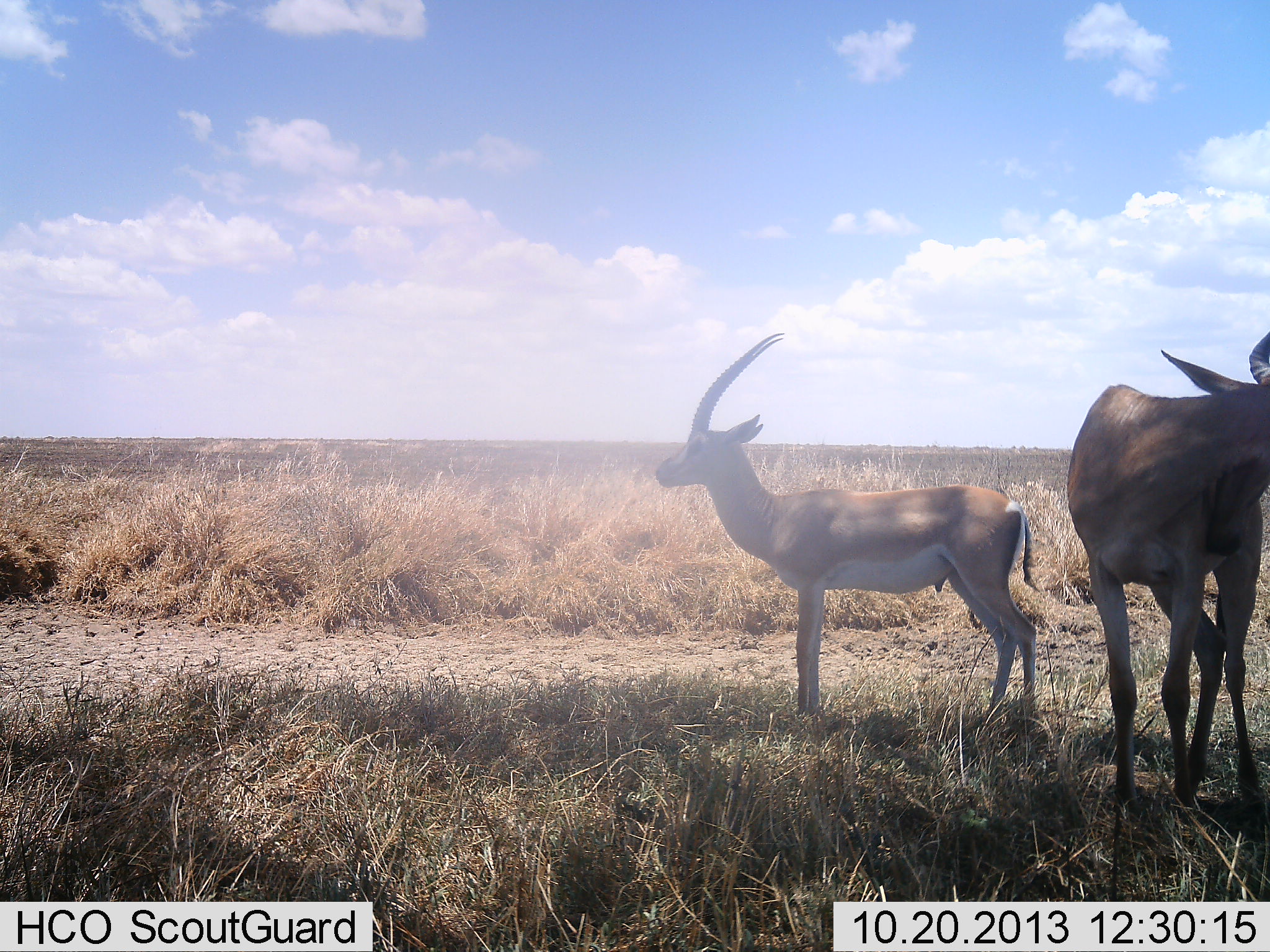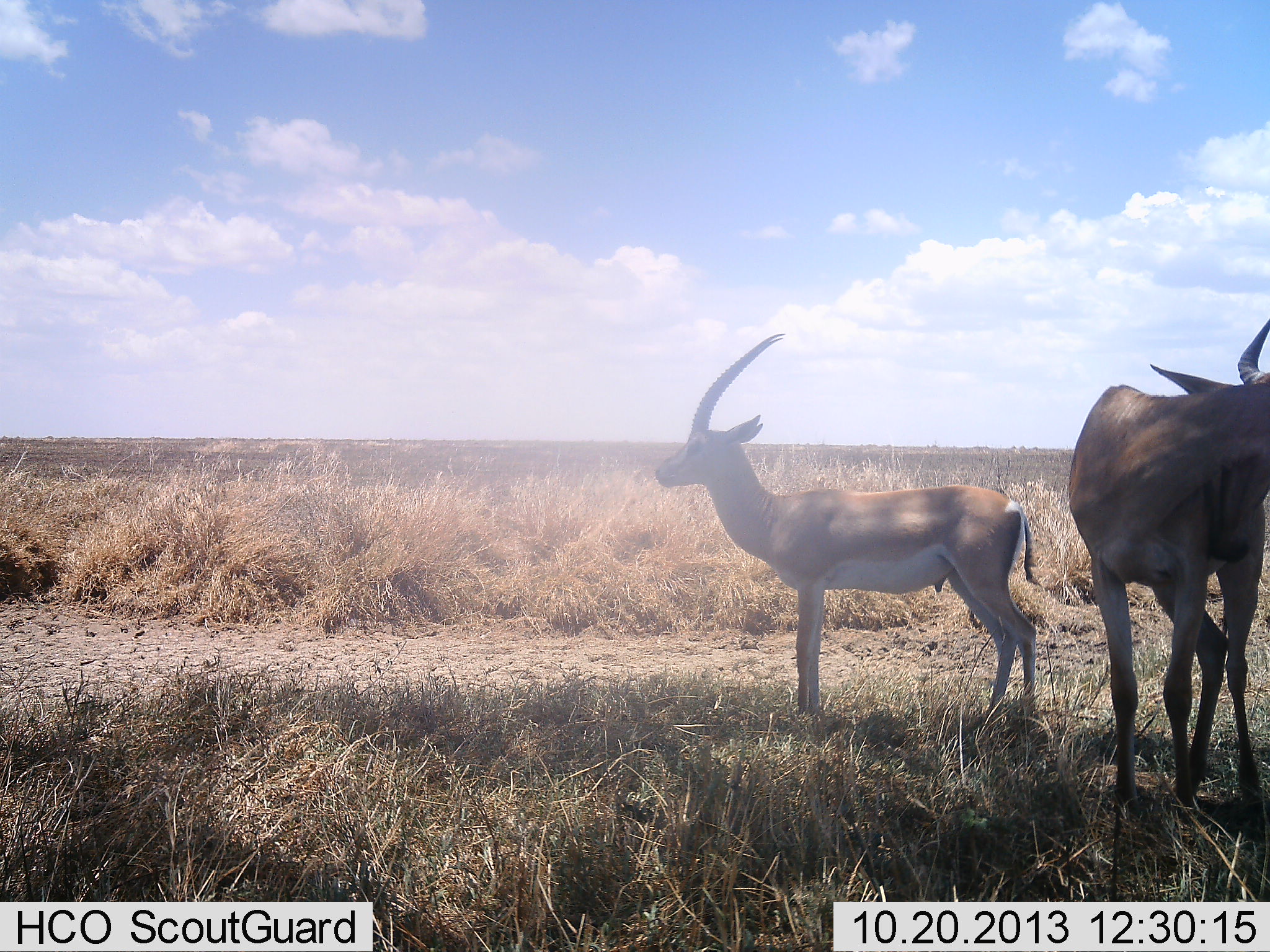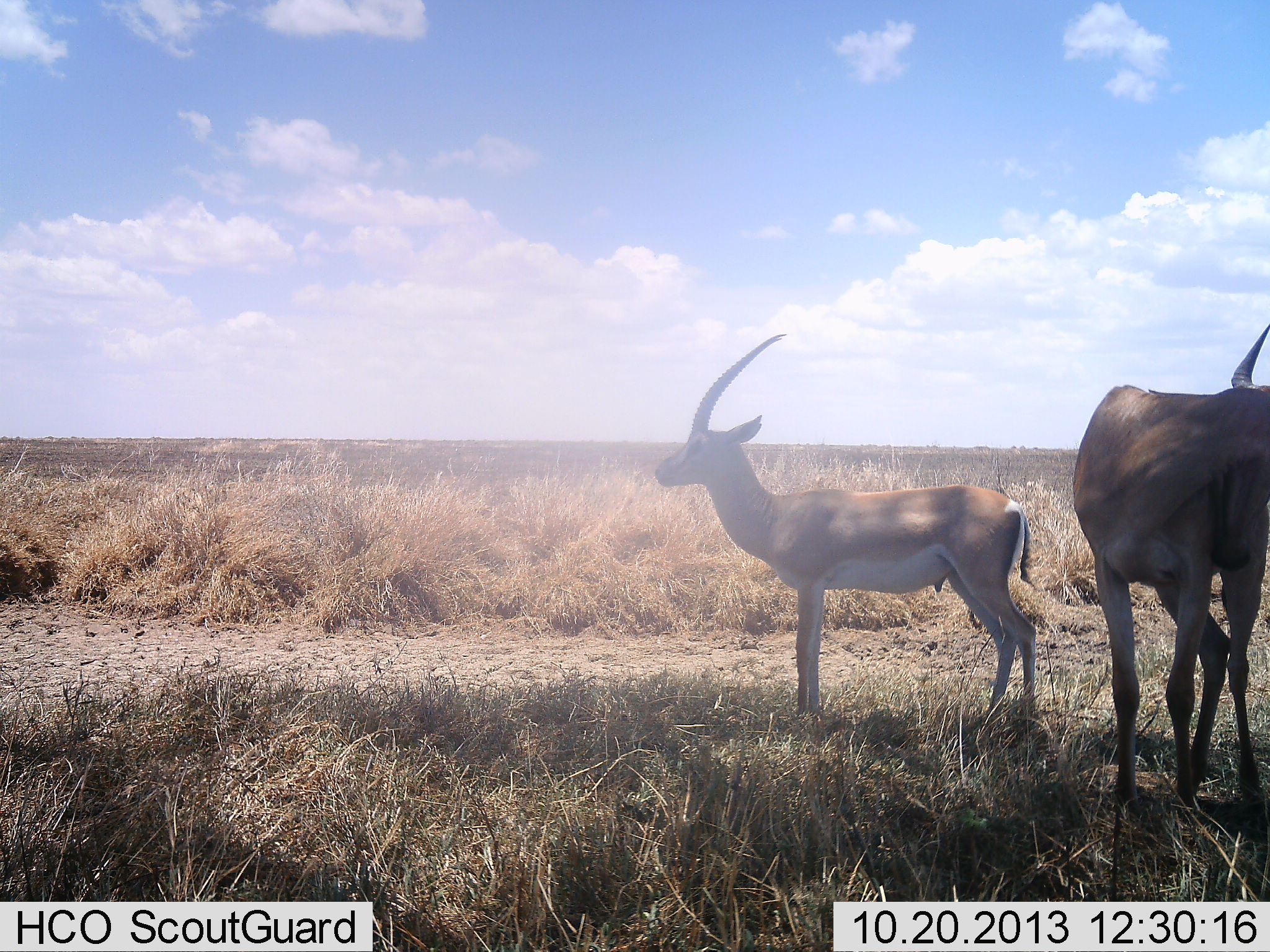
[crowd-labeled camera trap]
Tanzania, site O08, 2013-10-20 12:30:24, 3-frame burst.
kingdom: Animalia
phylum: Chordata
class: Mammalia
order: Artiodactyla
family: Bovidae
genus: Nanger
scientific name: Nanger granti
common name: grant's gazelle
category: gazellegrants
Gazellegrants (grant's gazelle) (Nanger granti), count 2. Behavior (volunteer vote fractions): standing 100%, resting 0%, moving 0%, interacting 0%. Young present (vote fraction): 15%. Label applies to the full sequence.